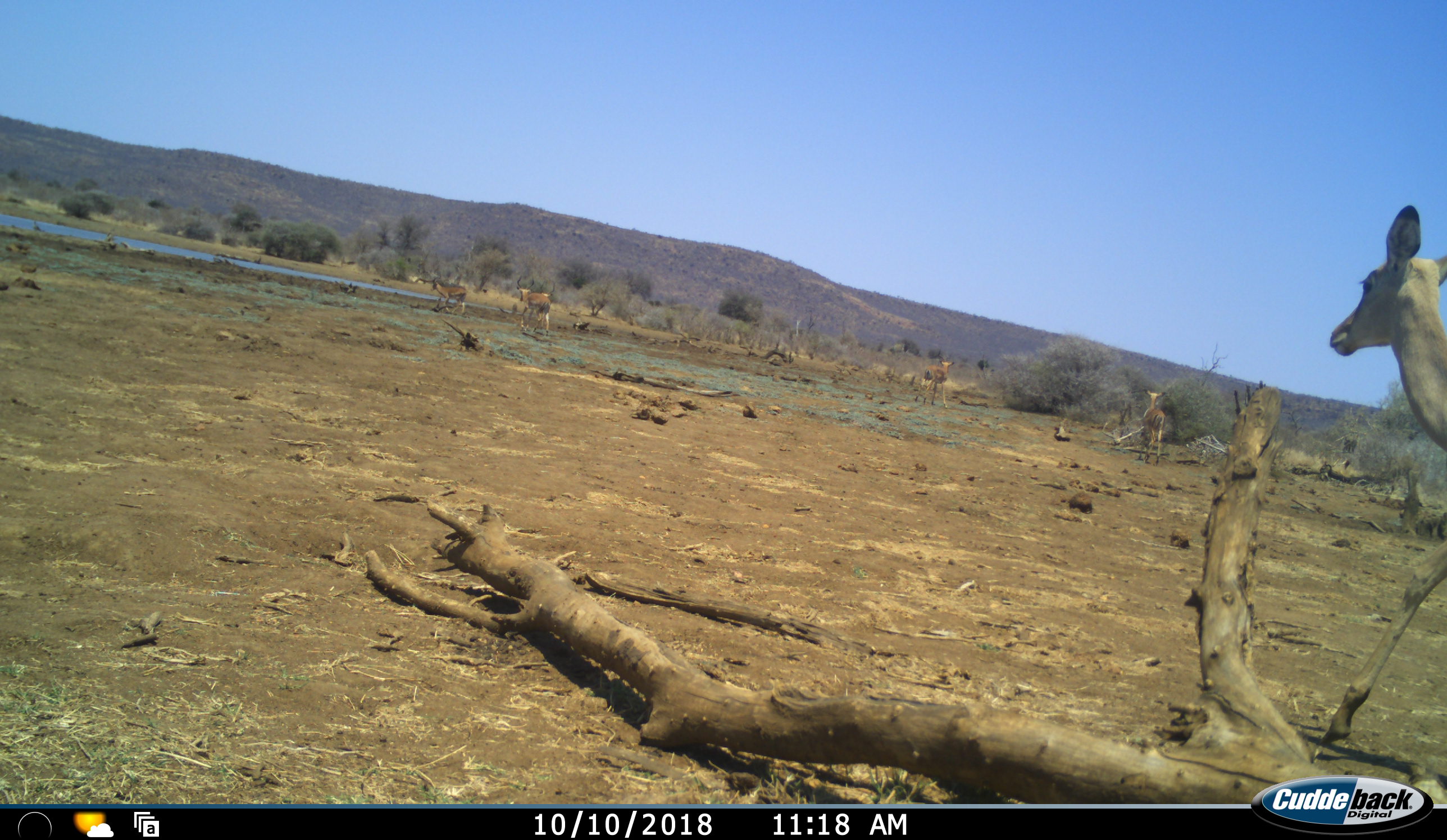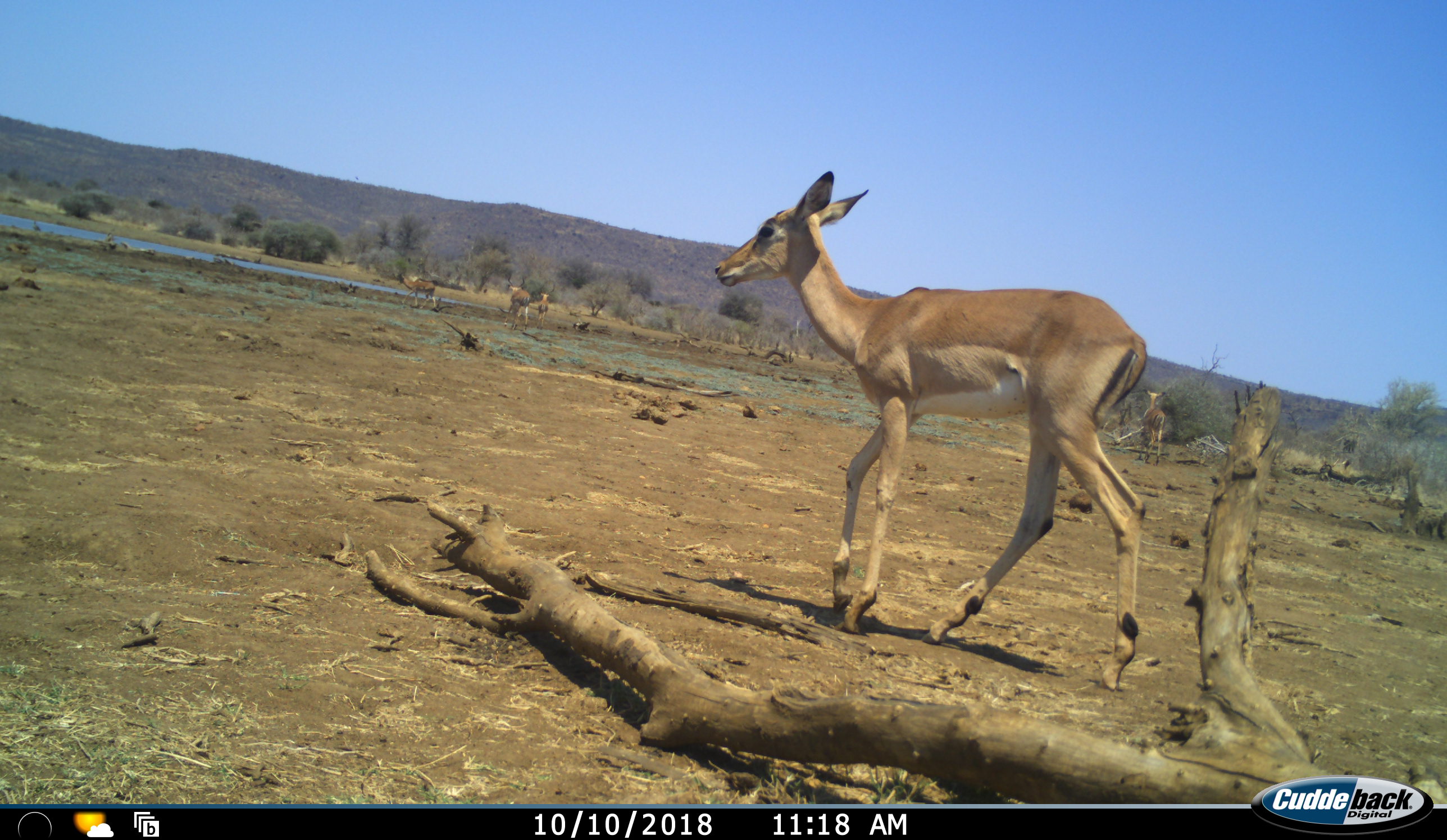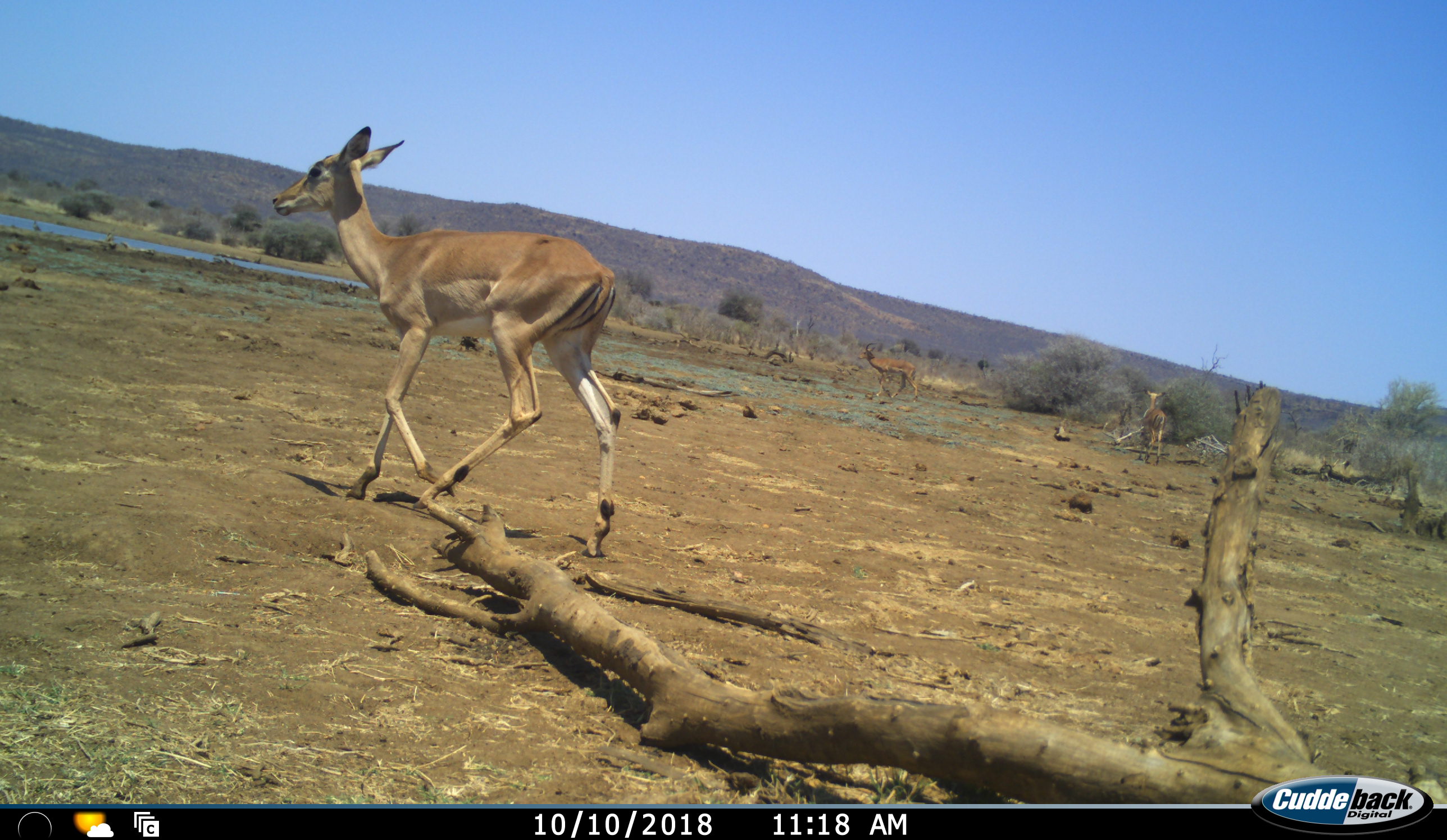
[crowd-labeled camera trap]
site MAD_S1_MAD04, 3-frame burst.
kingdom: Animalia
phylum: Chordata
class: Mammalia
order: Artiodactyla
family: Bovidae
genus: Aepyceros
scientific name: Aepyceros melampus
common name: impala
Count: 6.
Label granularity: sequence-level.